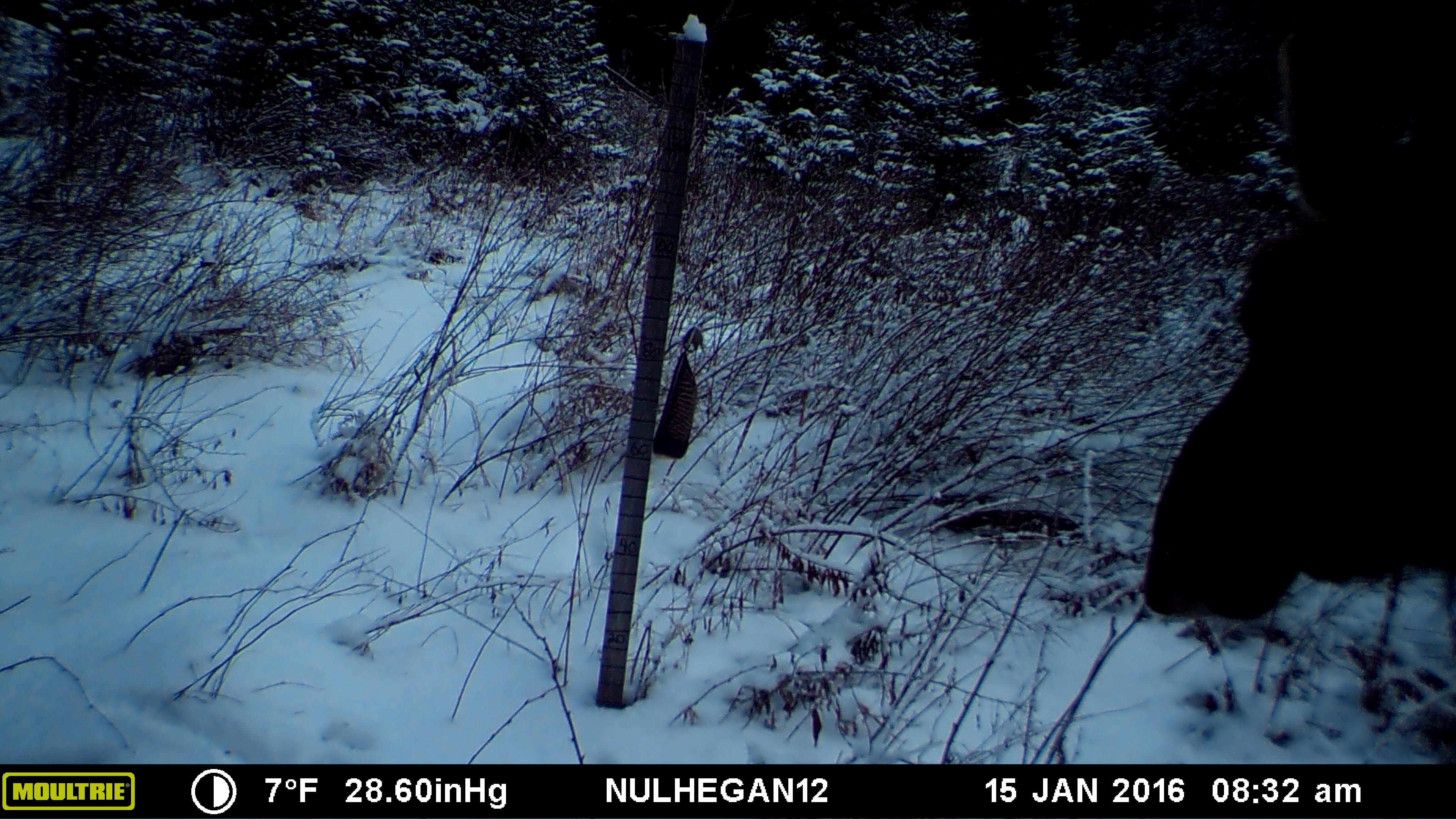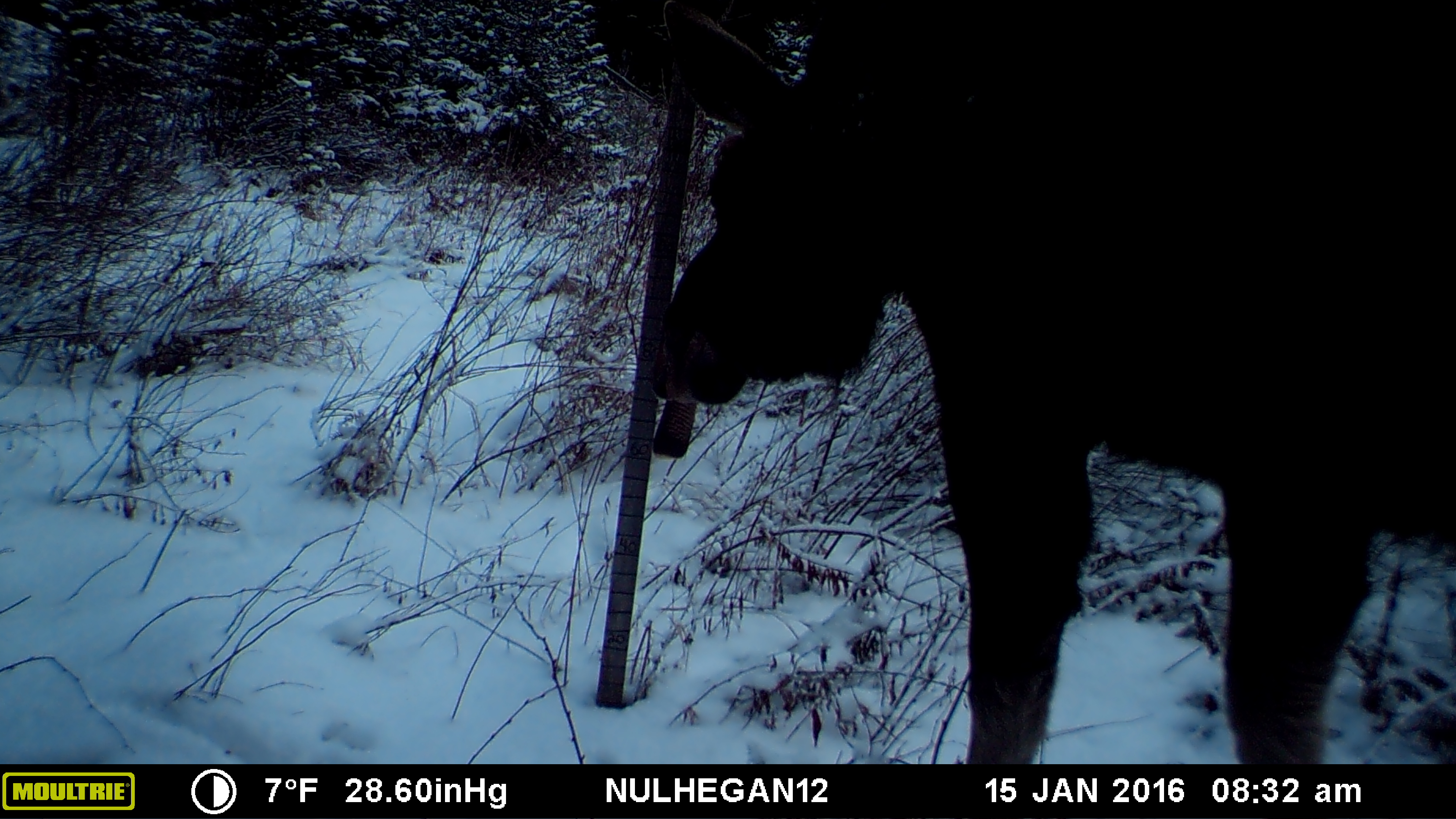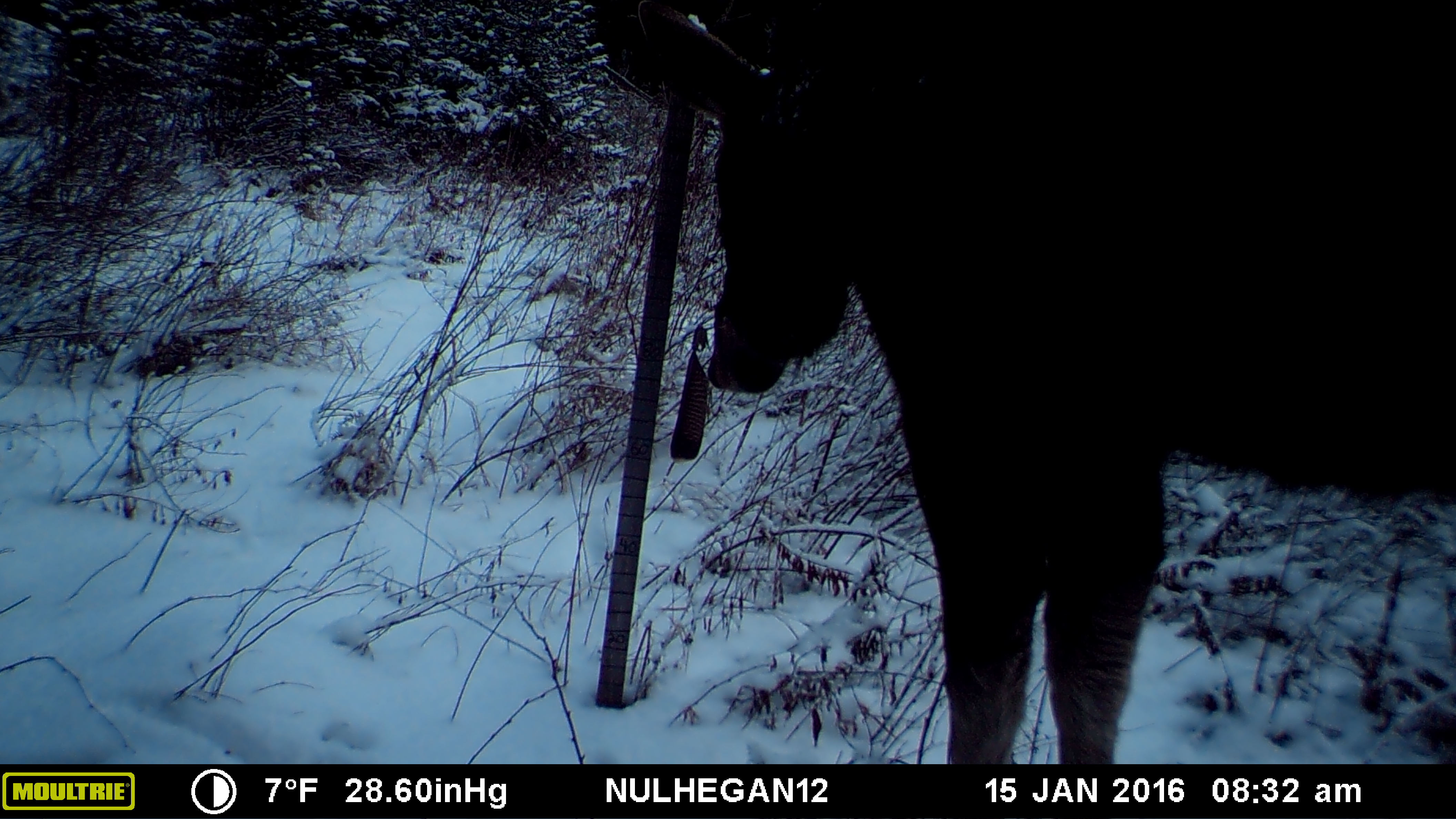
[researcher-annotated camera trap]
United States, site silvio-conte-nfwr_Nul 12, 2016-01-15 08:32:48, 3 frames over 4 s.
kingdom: Animalia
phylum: Chordata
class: Mammalia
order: Artiodactyla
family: Cervidae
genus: Alces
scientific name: Alces alces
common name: moose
Moose (Alces alces).